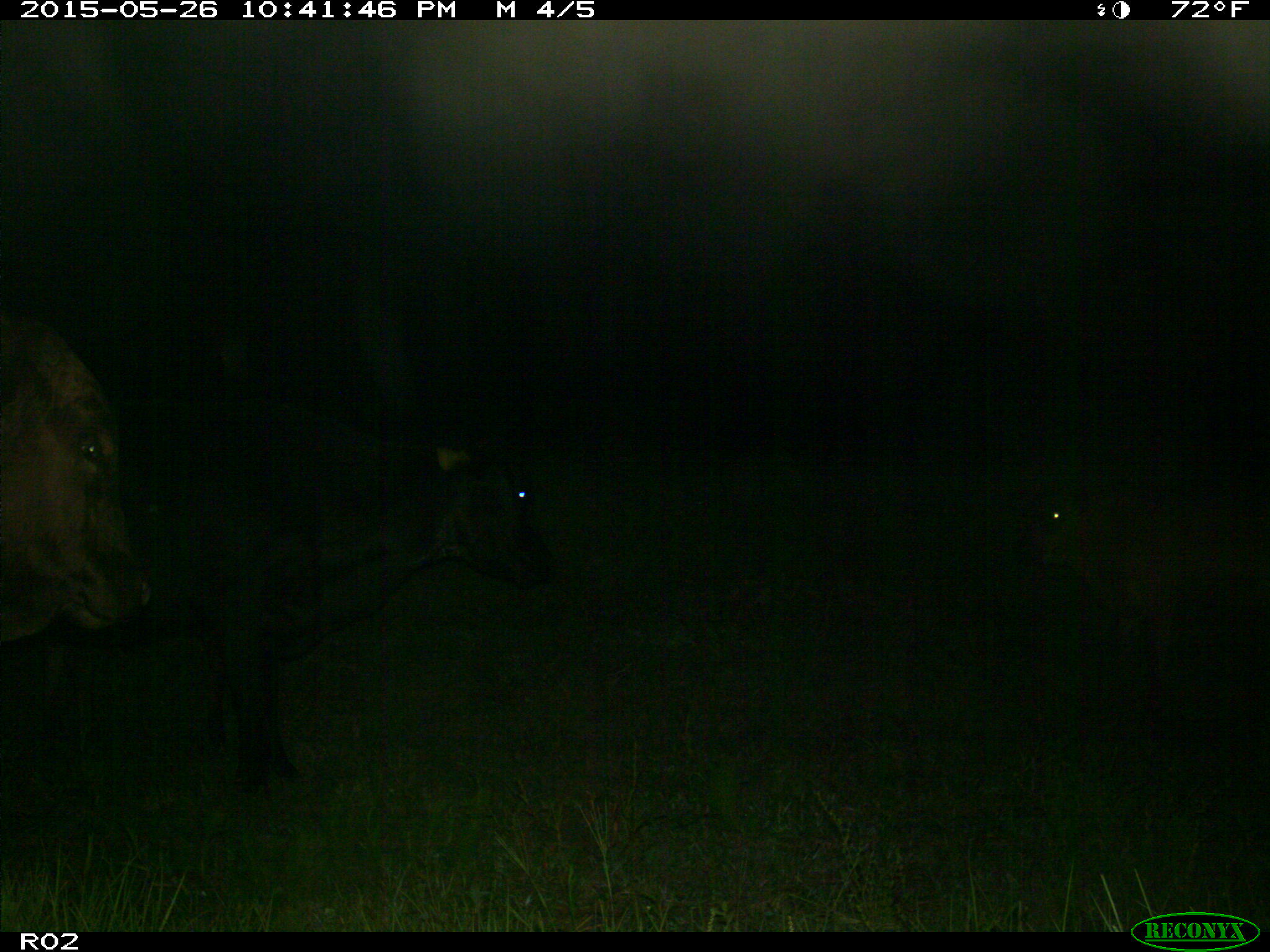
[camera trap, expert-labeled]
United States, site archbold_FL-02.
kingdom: Animalia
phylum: Chordata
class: Mammalia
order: Artiodactyla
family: Bovidae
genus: Bos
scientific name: Bos taurus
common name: domestic cow